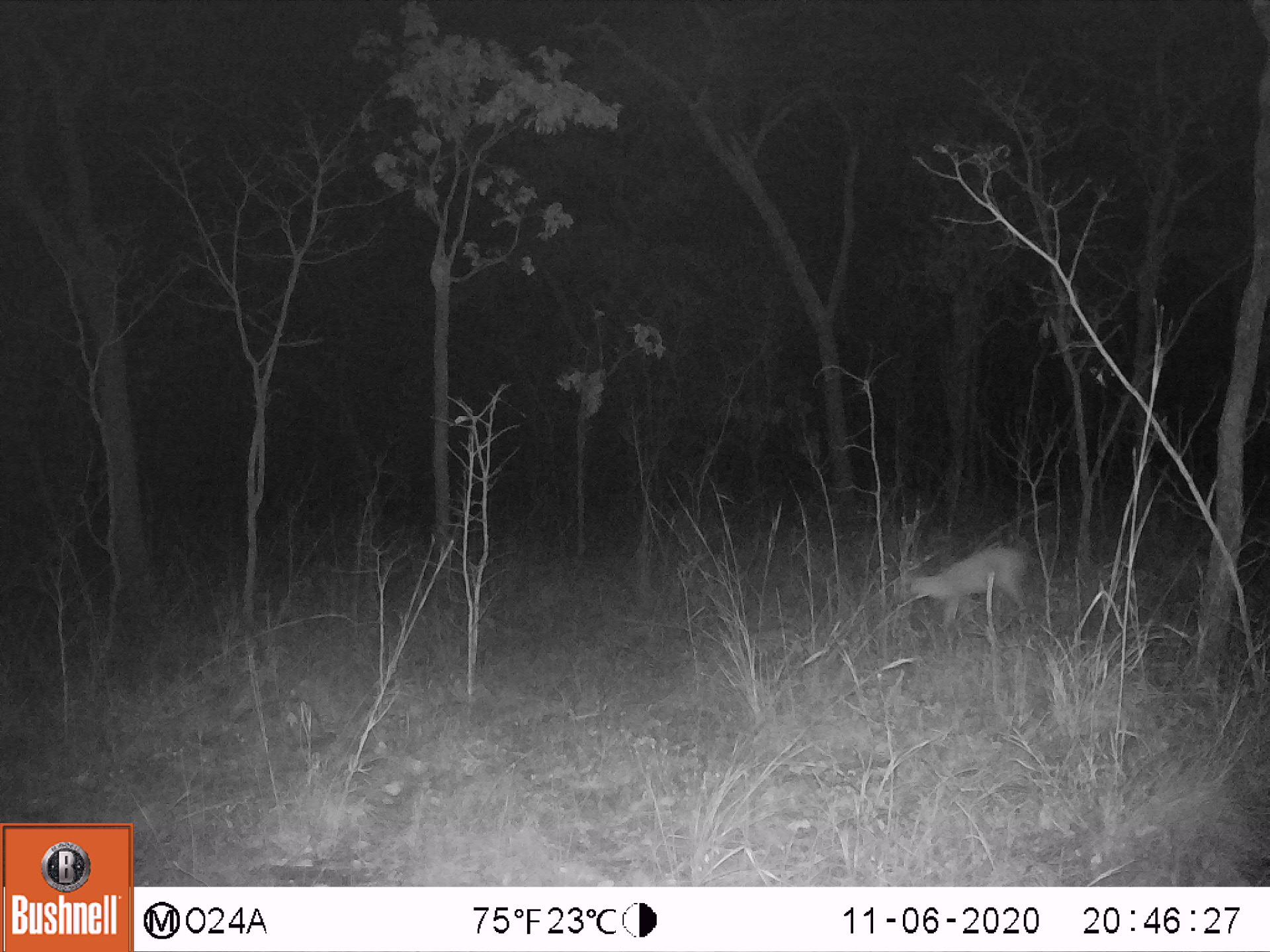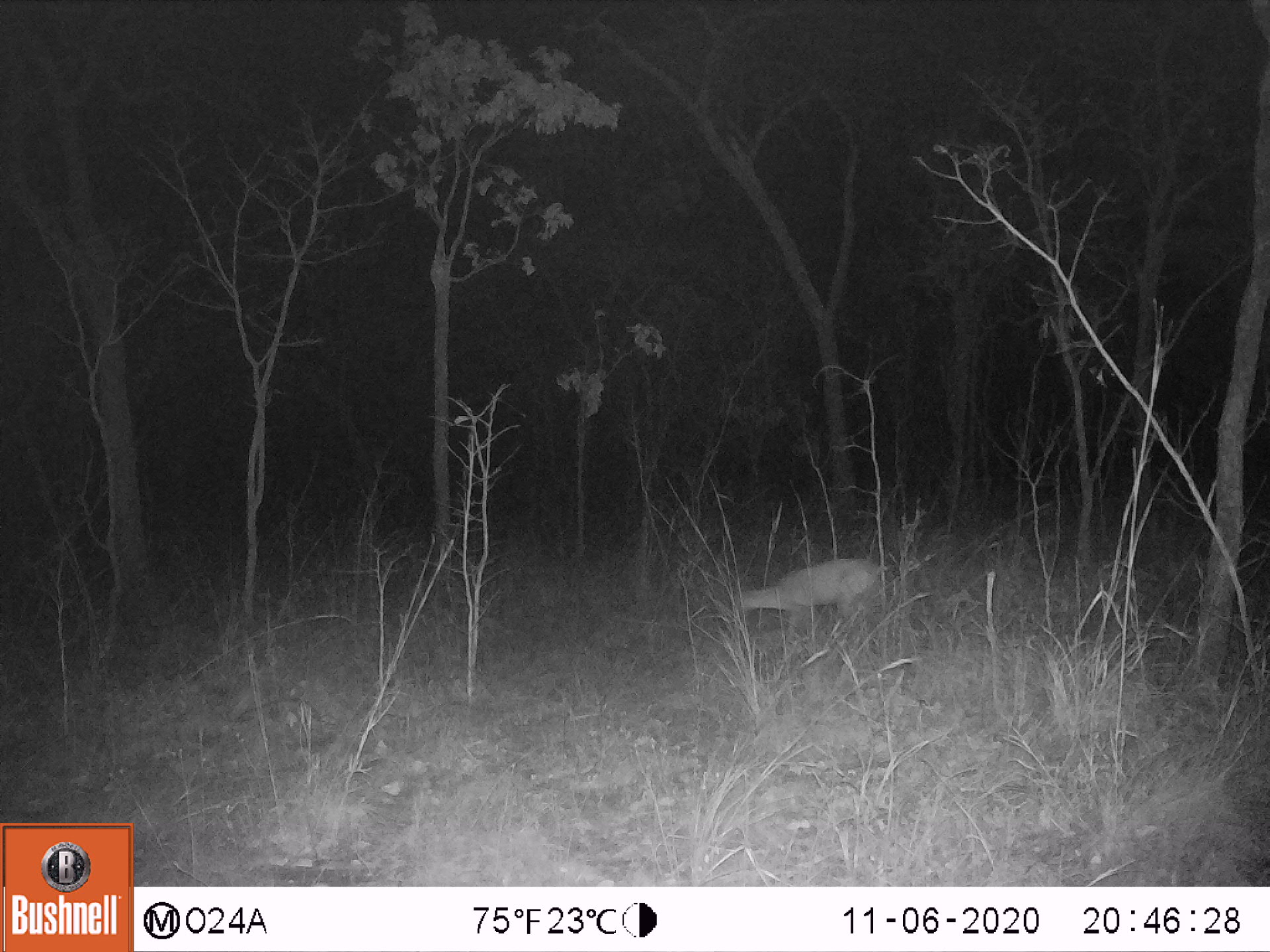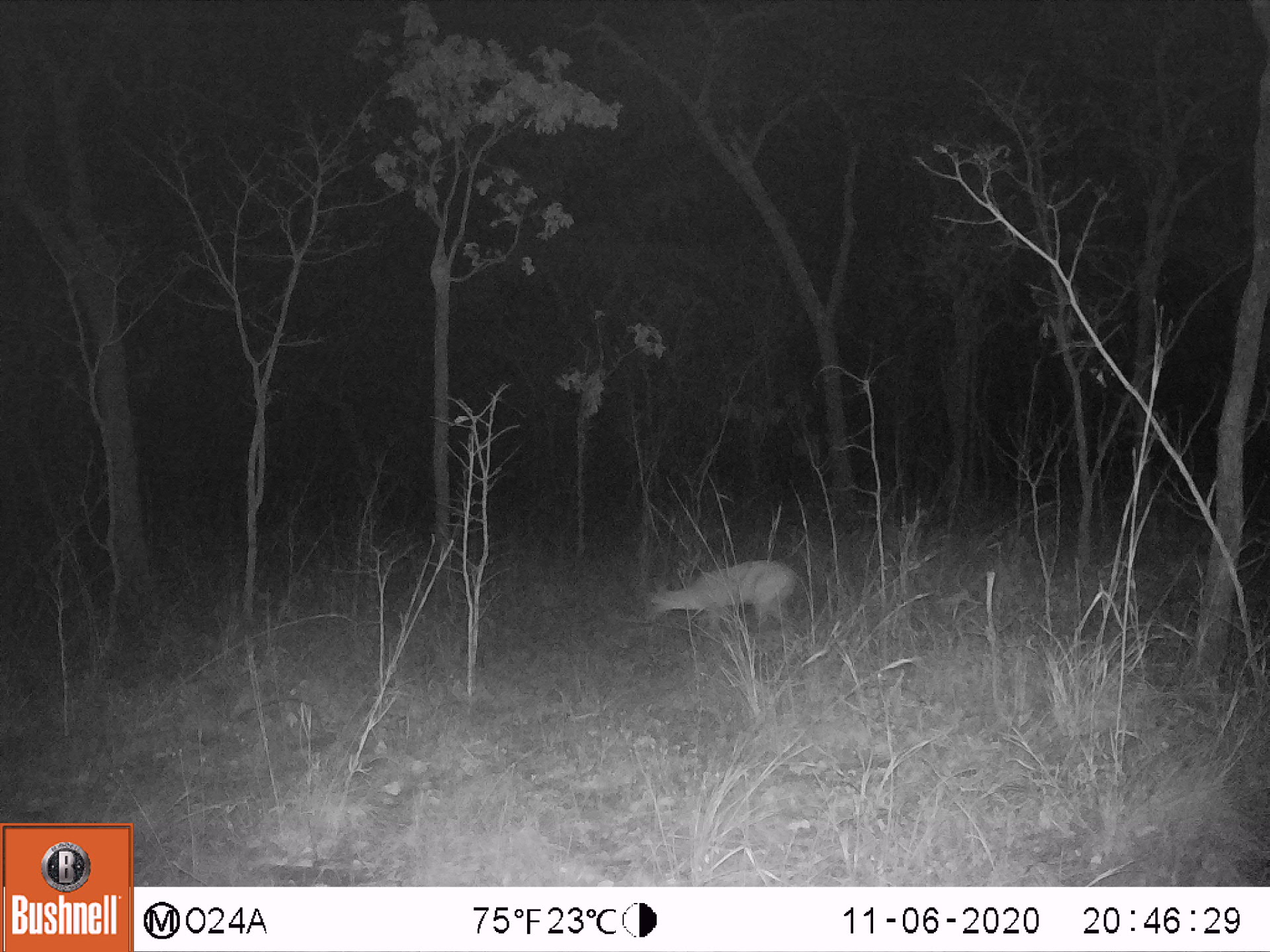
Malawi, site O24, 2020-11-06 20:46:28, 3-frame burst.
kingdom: Animalia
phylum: Chordata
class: Mammalia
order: Artiodactyla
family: Bovidae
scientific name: Antilopinae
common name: small antelope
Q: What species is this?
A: Small antelope (Antilopinae).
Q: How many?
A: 1.